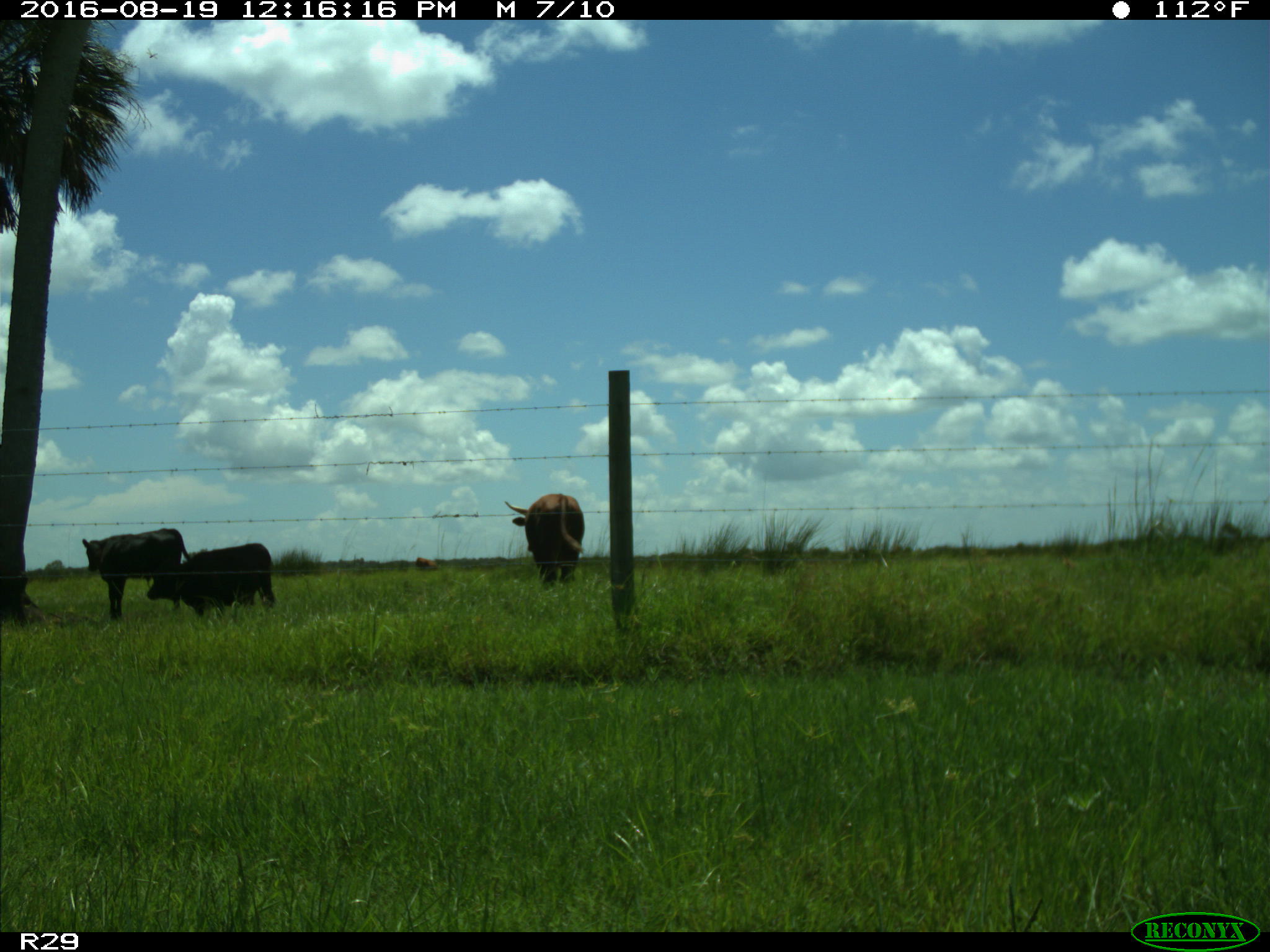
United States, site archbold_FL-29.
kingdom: Animalia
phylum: Chordata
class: Mammalia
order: Artiodactyla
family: Bovidae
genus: Bos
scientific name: Bos taurus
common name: domestic cow